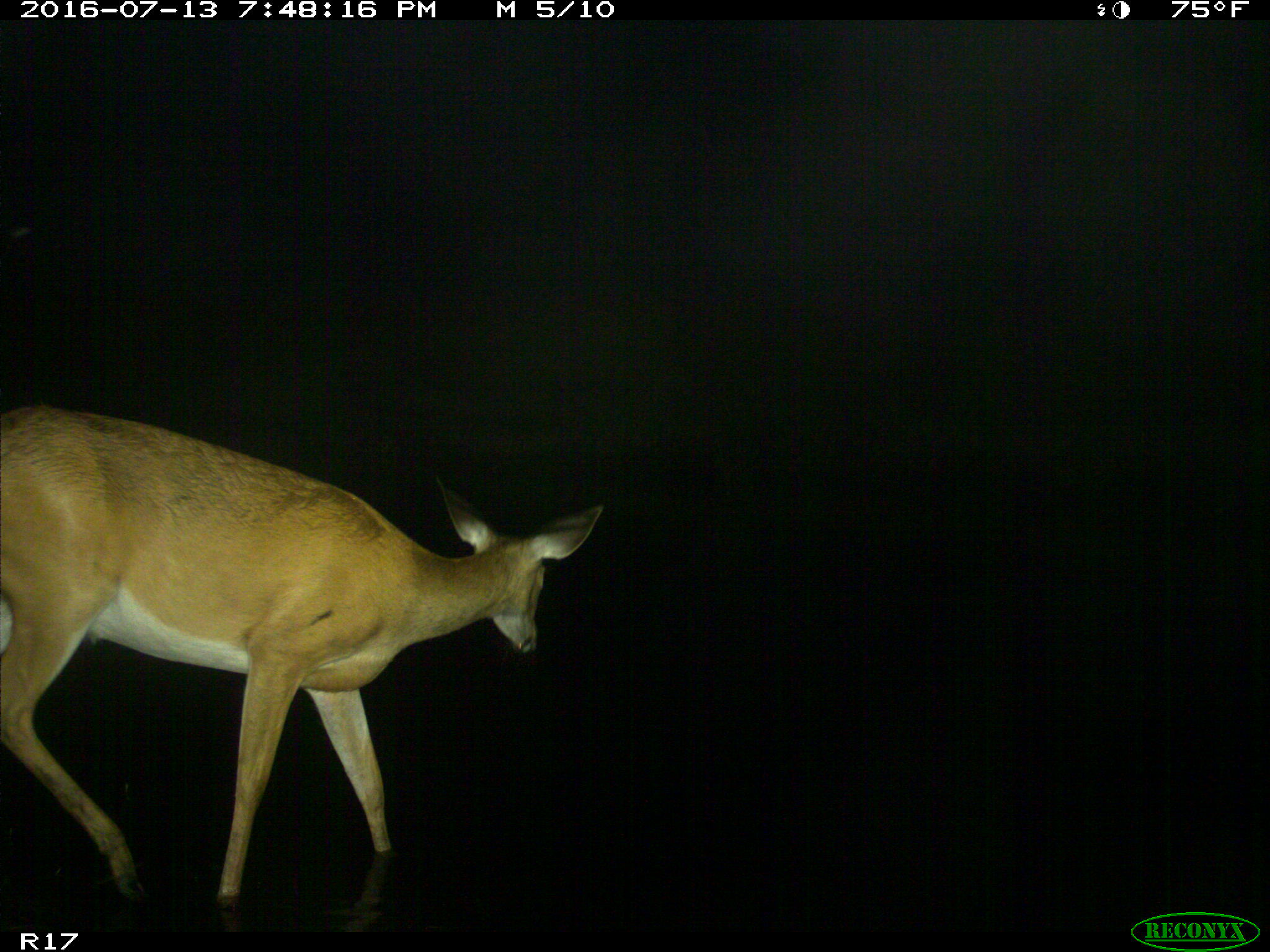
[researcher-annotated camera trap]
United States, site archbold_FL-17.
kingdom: Animalia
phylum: Chordata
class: Mammalia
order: Artiodactyla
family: Cervidae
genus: Odocoileus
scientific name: Odocoileus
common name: deer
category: unidentified deer